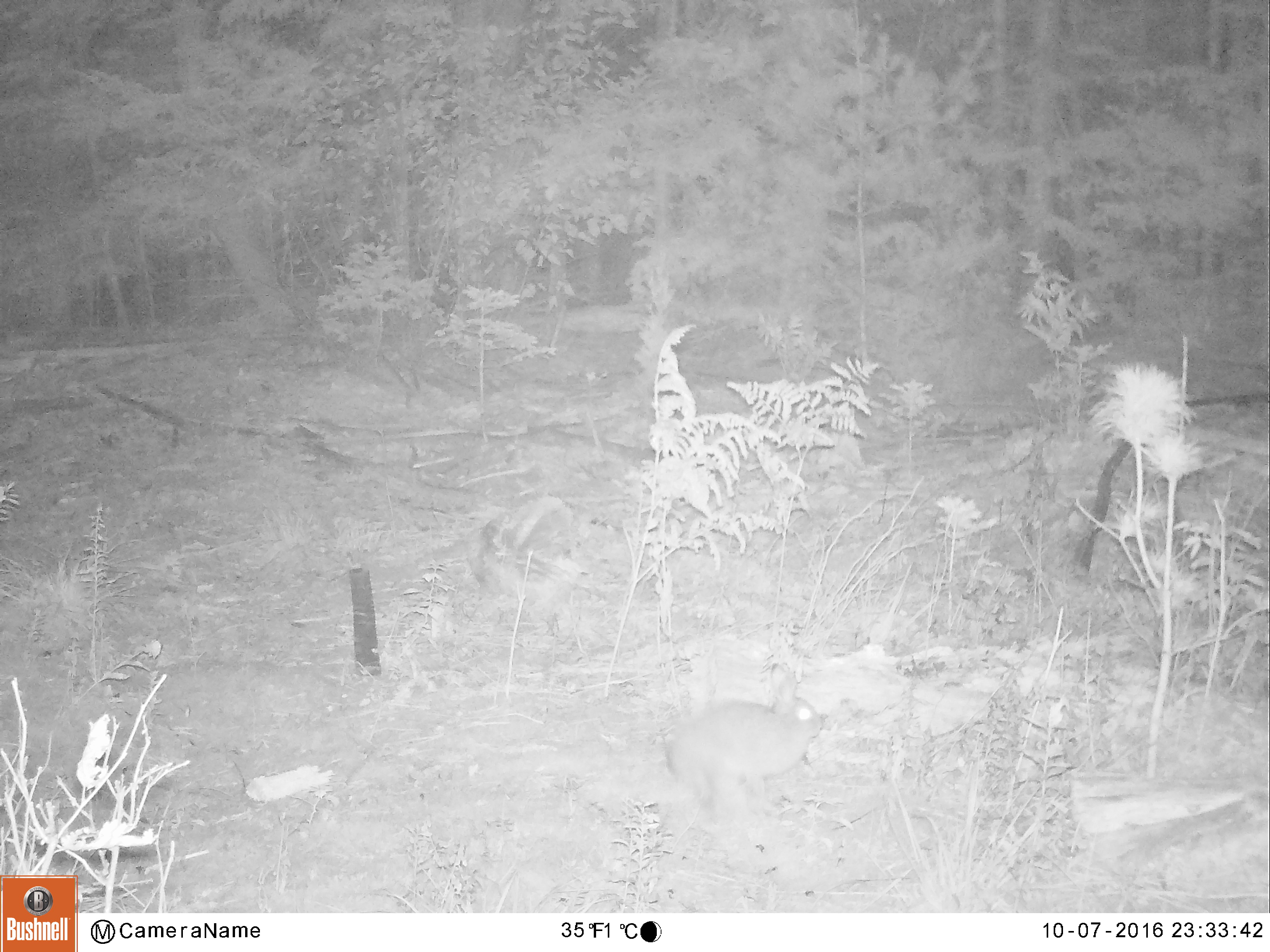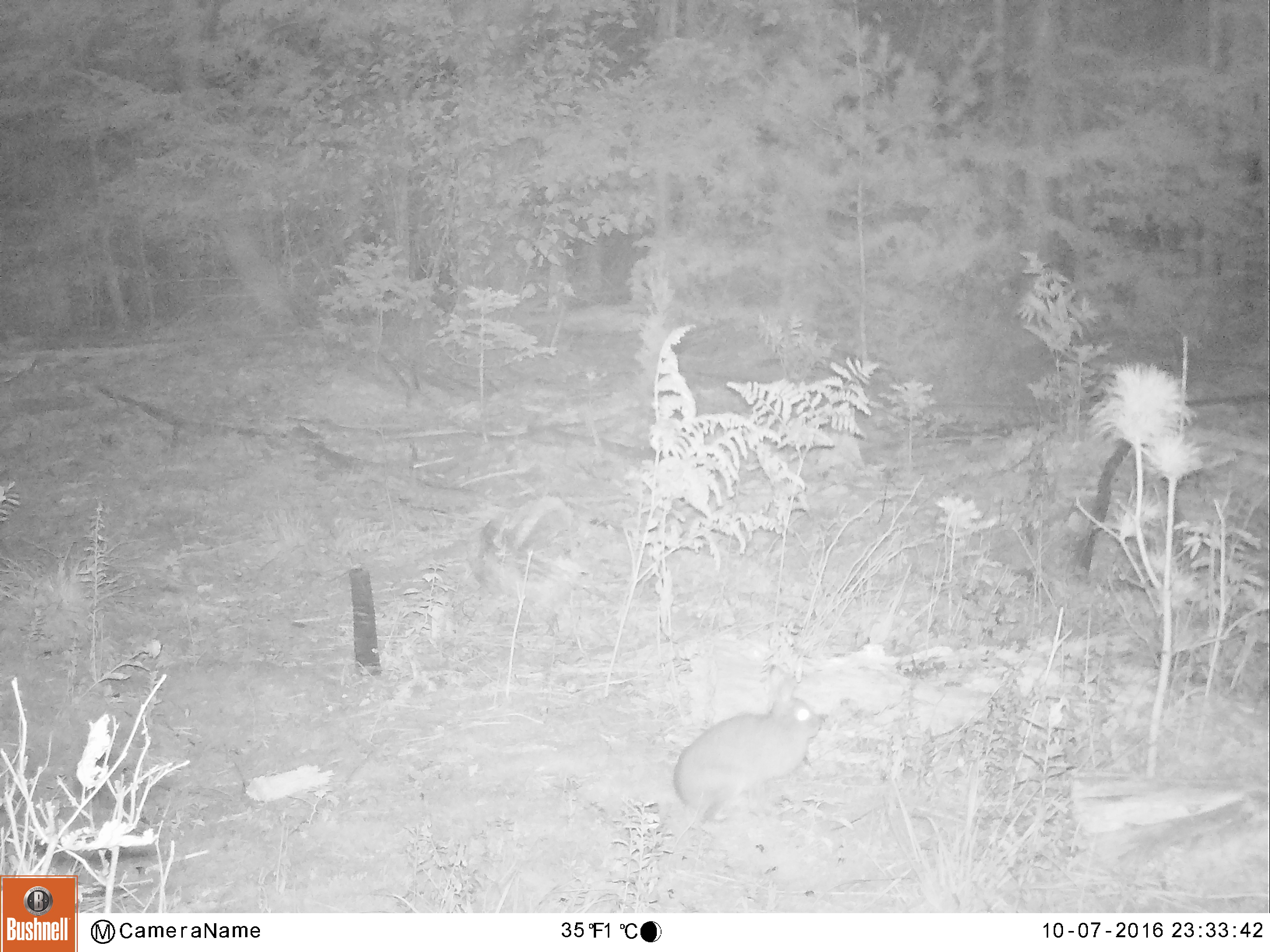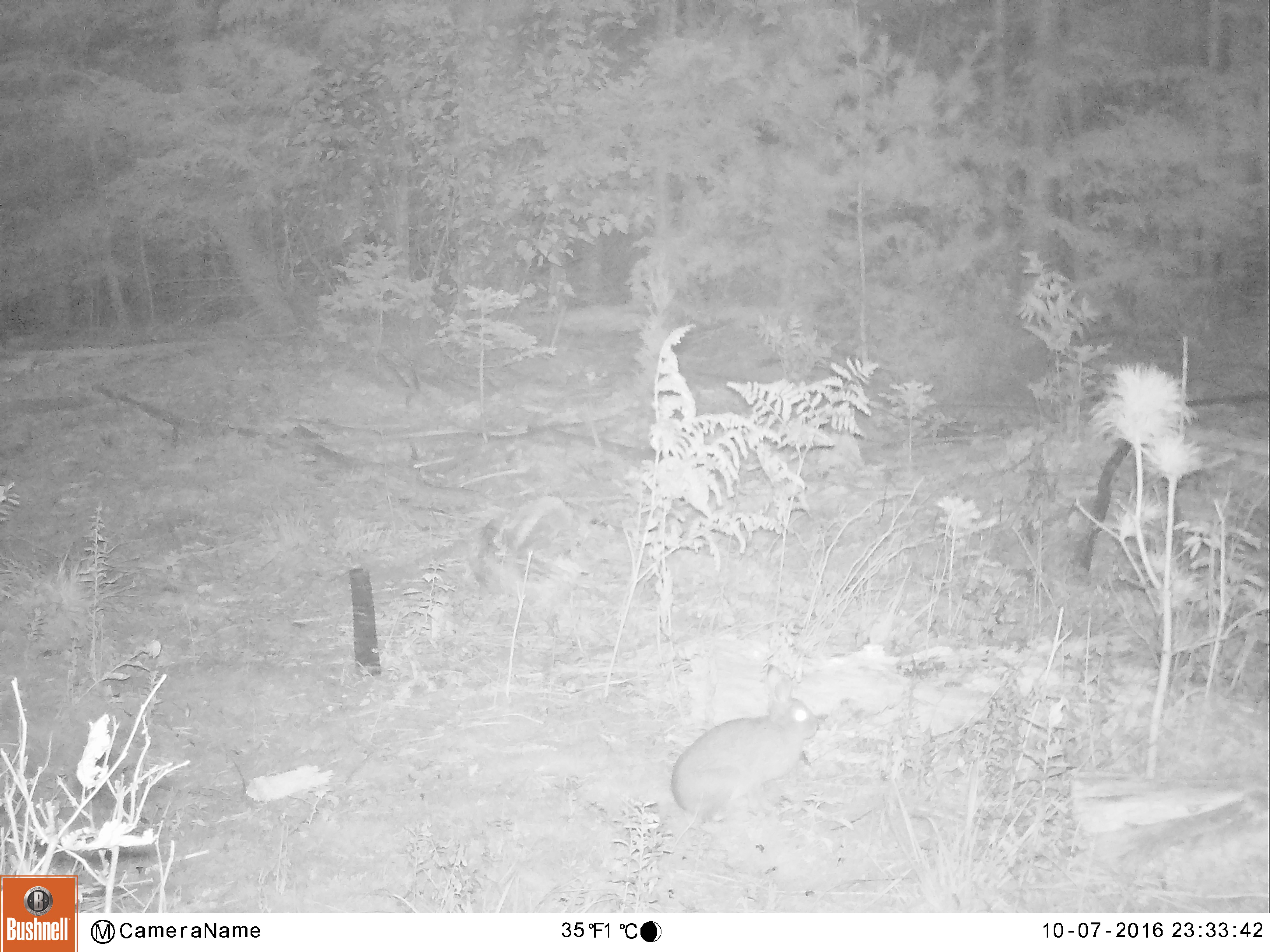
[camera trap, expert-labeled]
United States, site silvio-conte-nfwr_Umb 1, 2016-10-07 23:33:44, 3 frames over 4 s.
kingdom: Animalia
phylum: Chordata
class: Mammalia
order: Lagomorpha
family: Leporidae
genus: Lepus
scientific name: Lepus americanus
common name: snowshoe hare